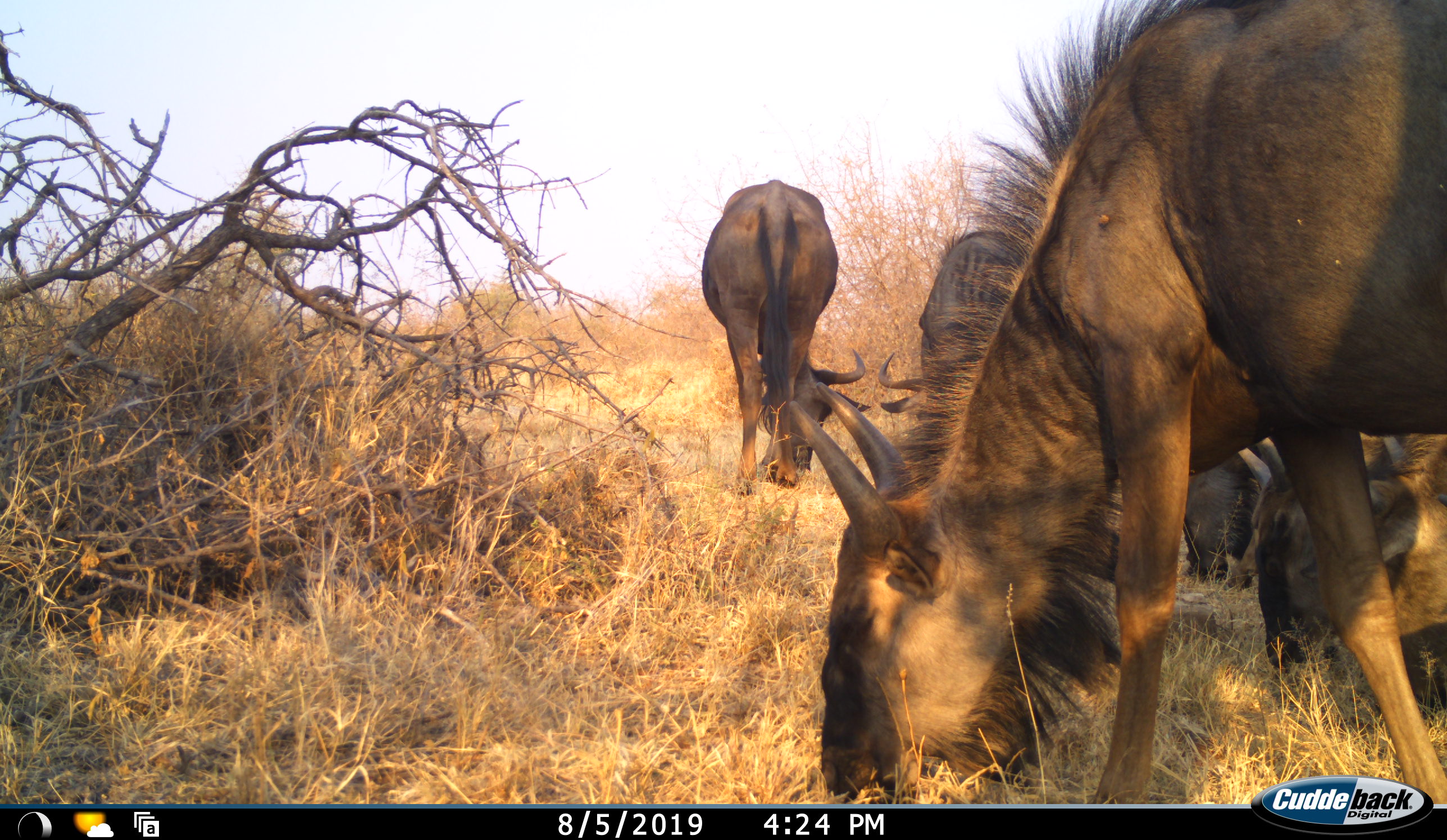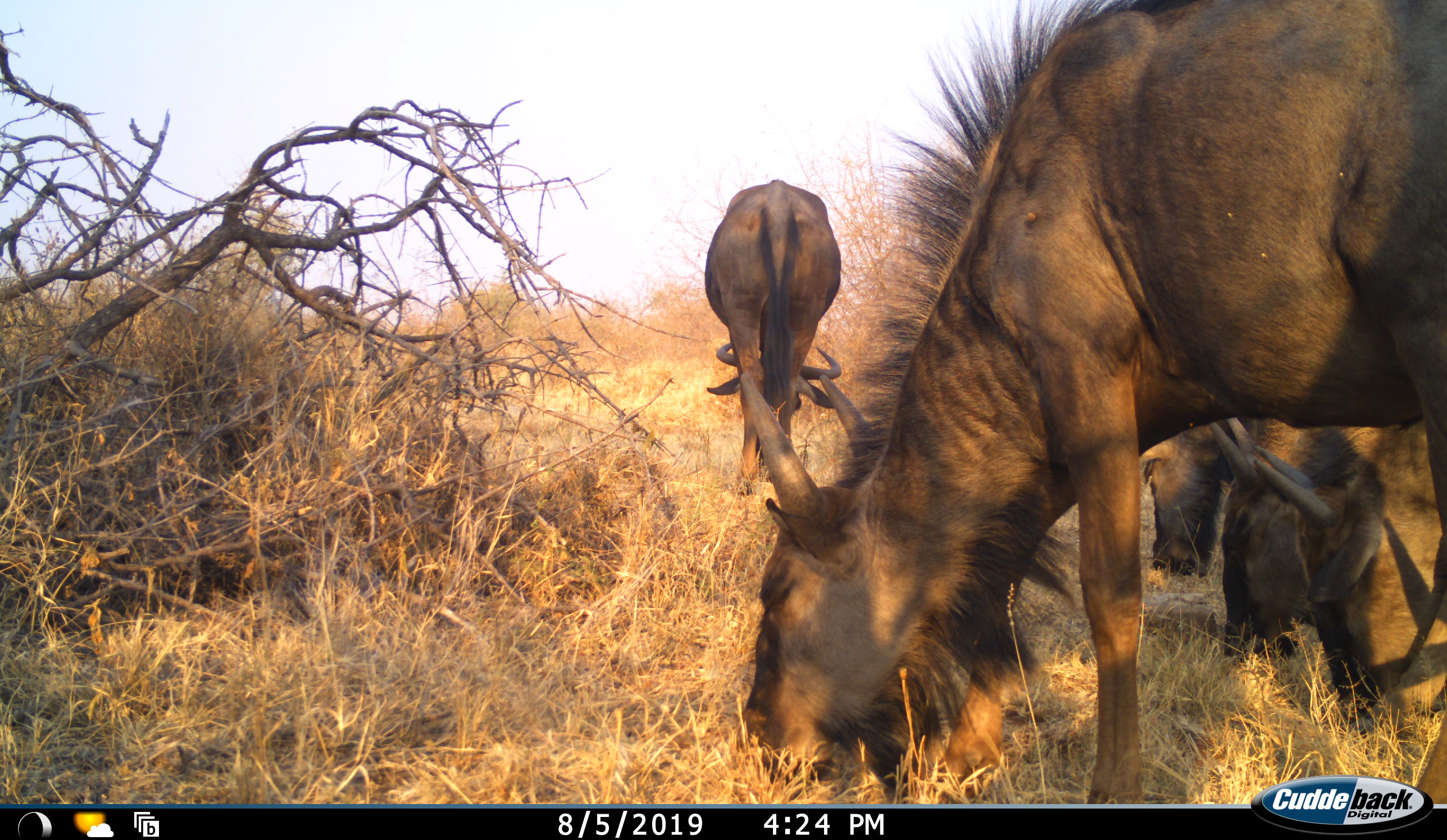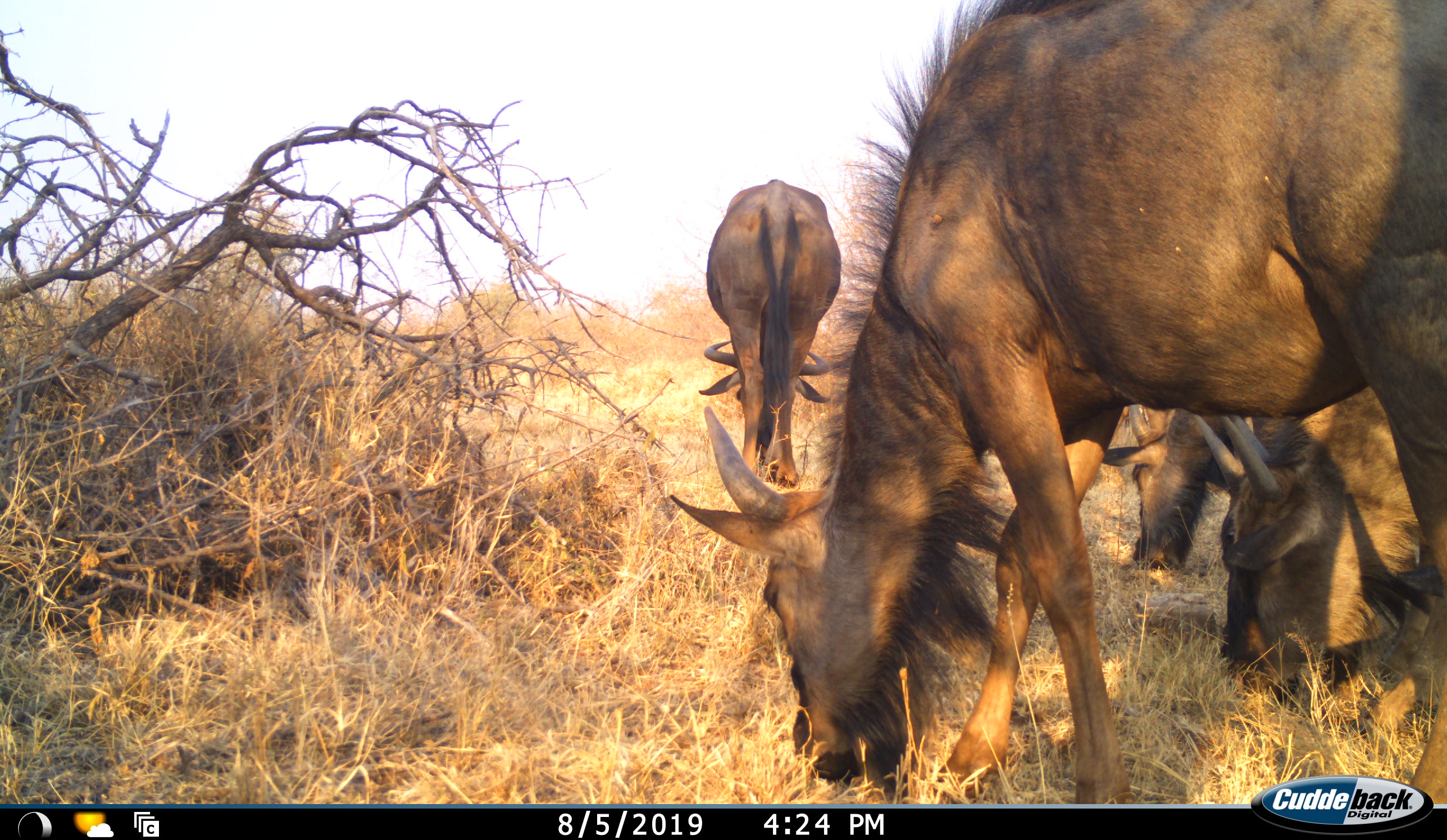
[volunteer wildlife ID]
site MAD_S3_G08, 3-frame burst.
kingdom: Animalia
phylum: Chordata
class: Mammalia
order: Artiodactyla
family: Bovidae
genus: Connochaetes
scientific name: Connochaetes taurinus taurinus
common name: blue wildebeest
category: wildebeestblue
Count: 4.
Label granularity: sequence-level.